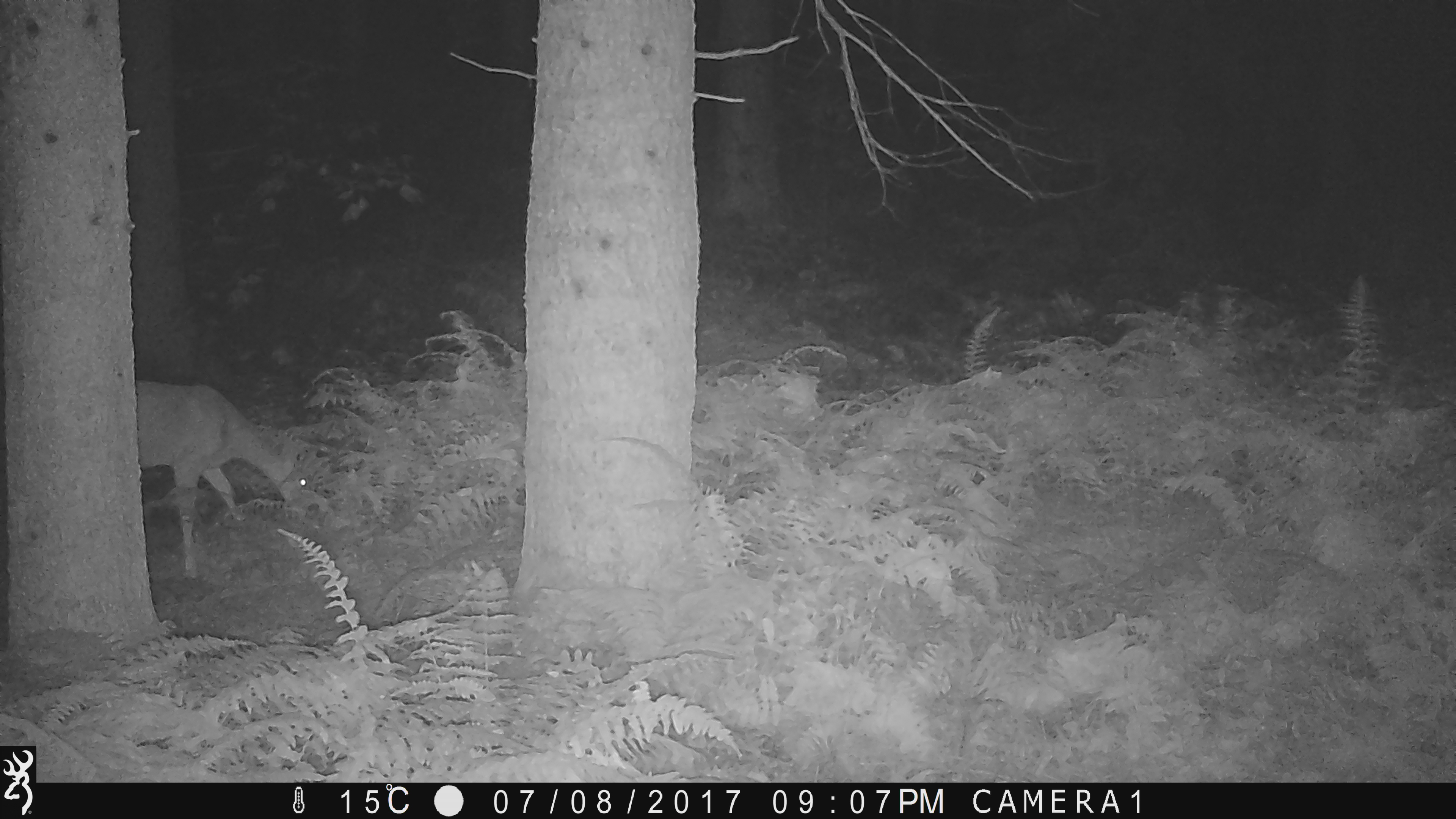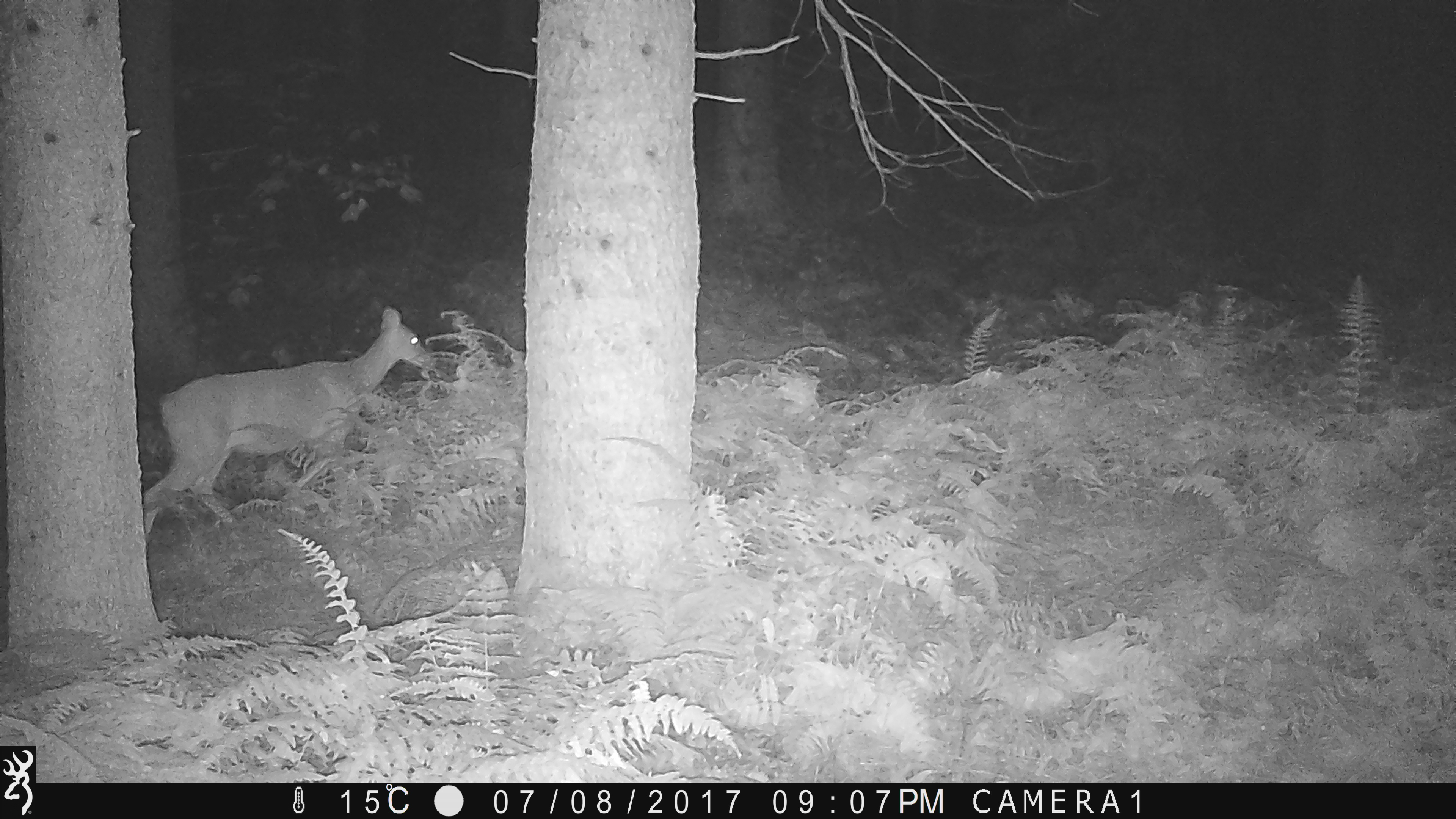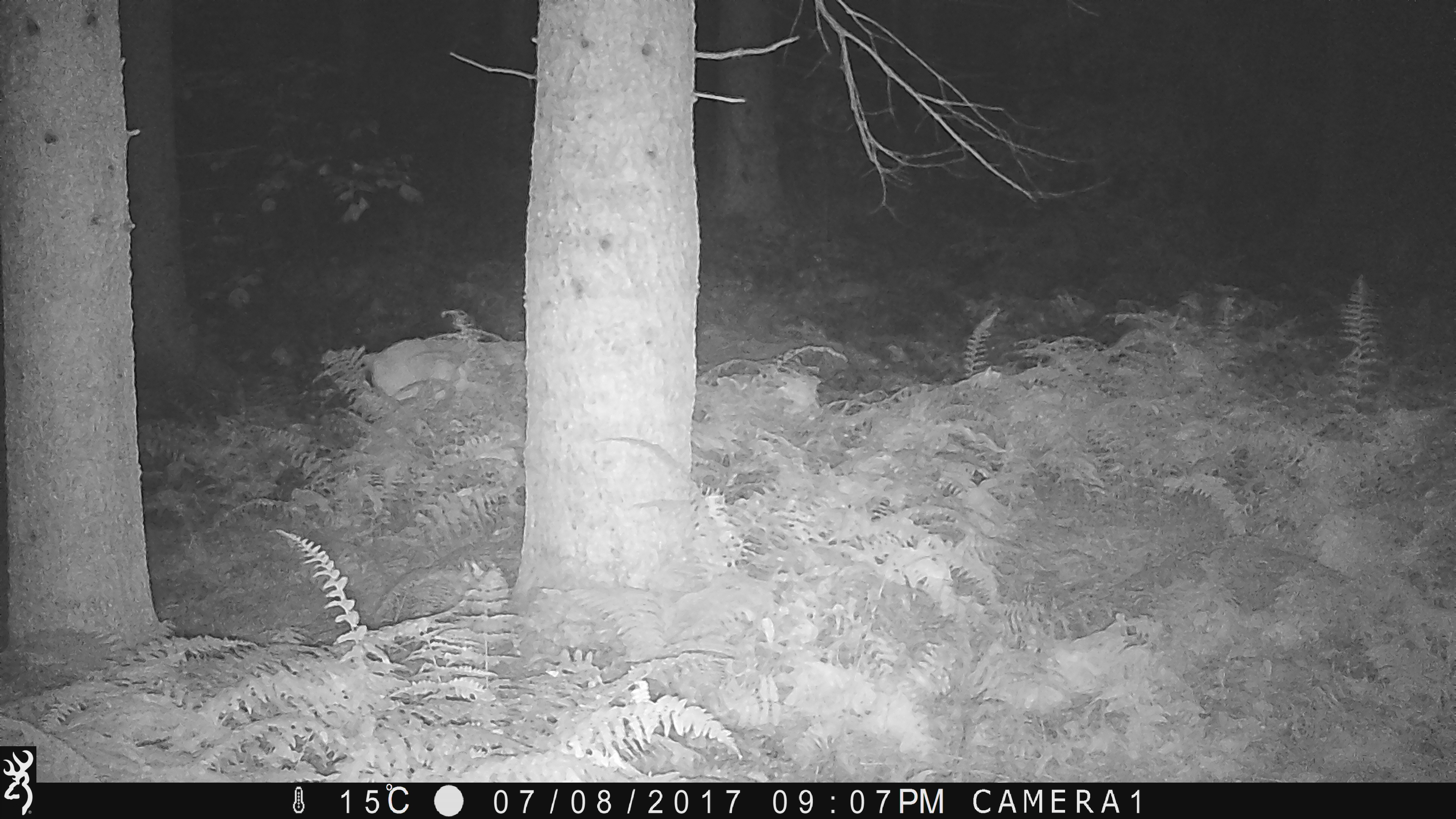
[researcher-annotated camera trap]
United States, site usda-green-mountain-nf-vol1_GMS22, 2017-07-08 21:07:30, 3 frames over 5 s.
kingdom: Animalia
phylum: Chordata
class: Mammalia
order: Artiodactyla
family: Cervidae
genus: Odocoileus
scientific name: Odocoileus virginianus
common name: white-tailed deer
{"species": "white-tailed deer (Odocoileus virginianus)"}